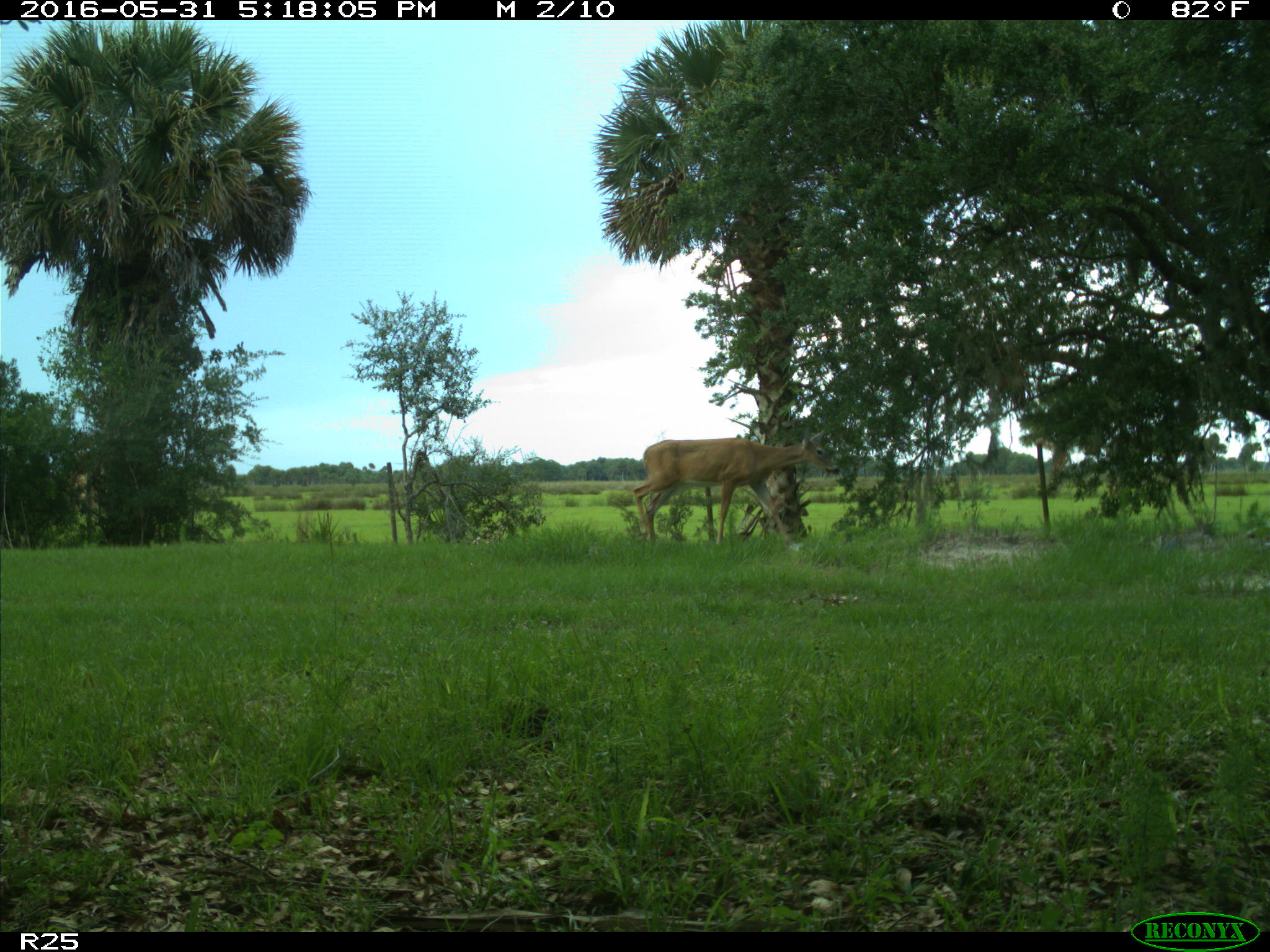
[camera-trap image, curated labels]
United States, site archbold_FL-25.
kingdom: Animalia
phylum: Chordata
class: Mammalia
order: Artiodactyla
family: Cervidae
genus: Odocoileus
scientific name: Odocoileus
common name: deer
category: unidentified deer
Unidentified deer (deer) (Odocoileus).